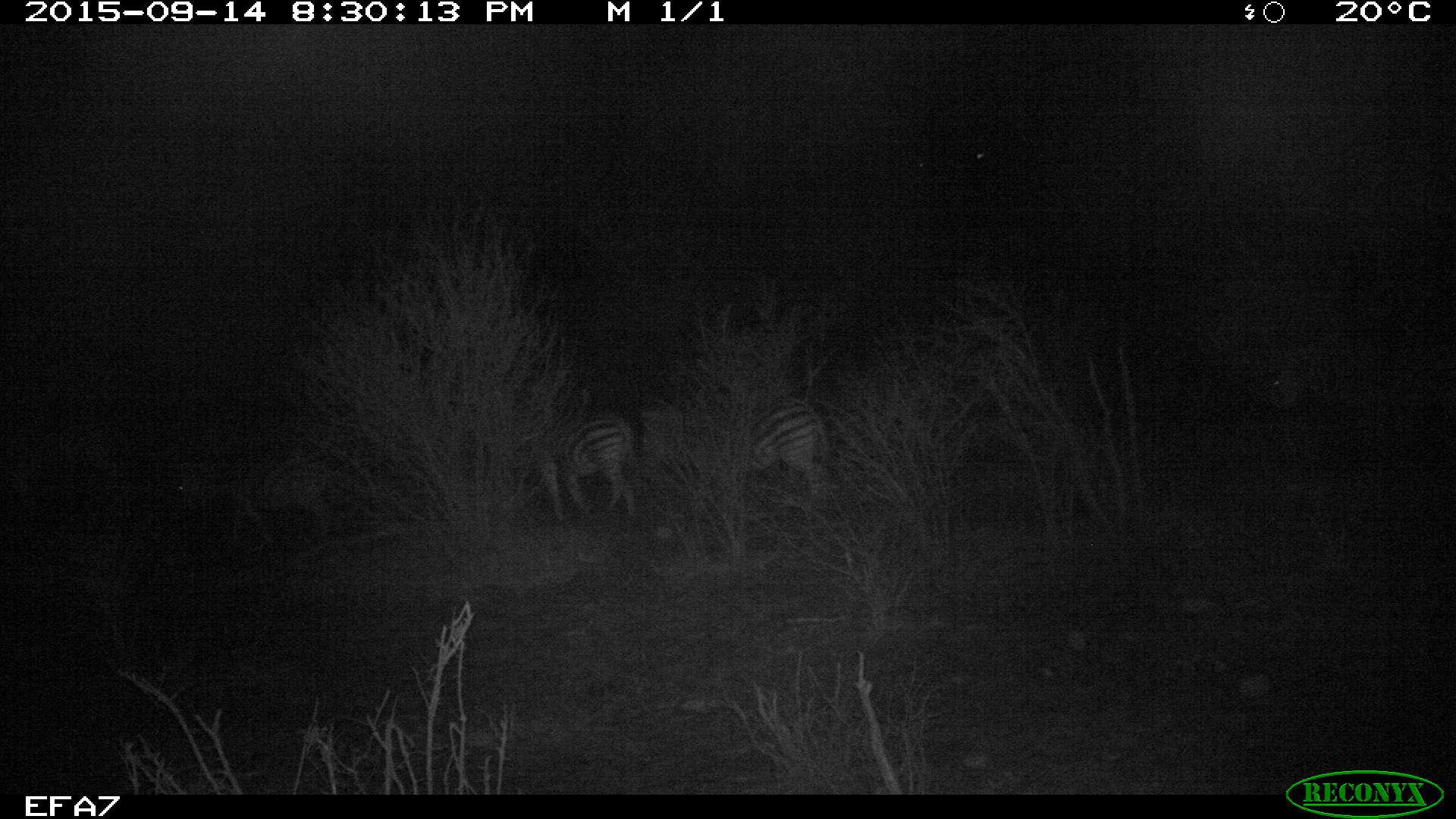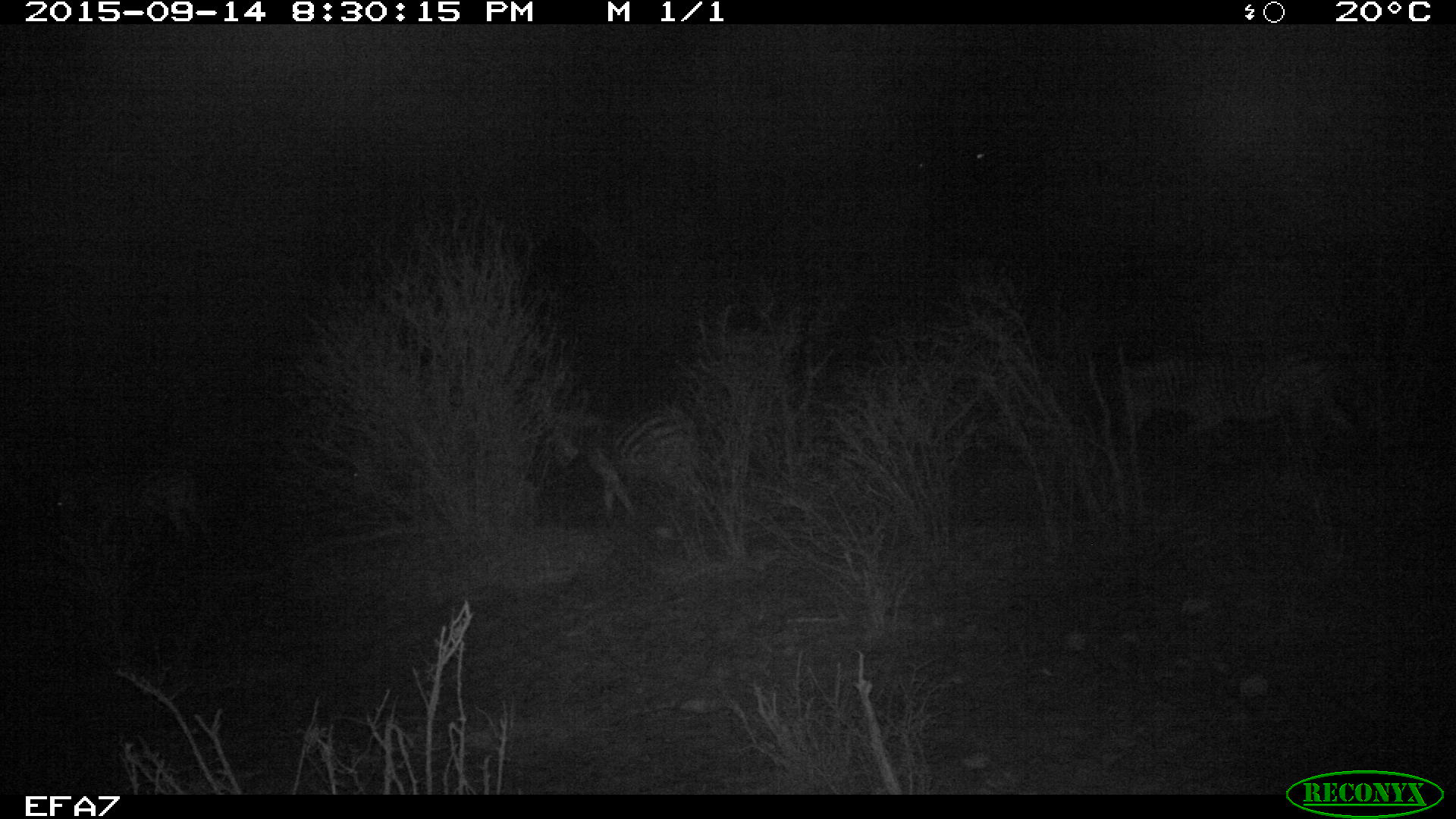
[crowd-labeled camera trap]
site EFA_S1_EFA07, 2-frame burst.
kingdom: Animalia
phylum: Chordata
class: Mammalia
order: Perissodactyla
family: Equidae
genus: Equus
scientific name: Equus quagga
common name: plains zebra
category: zebraplains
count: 7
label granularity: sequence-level